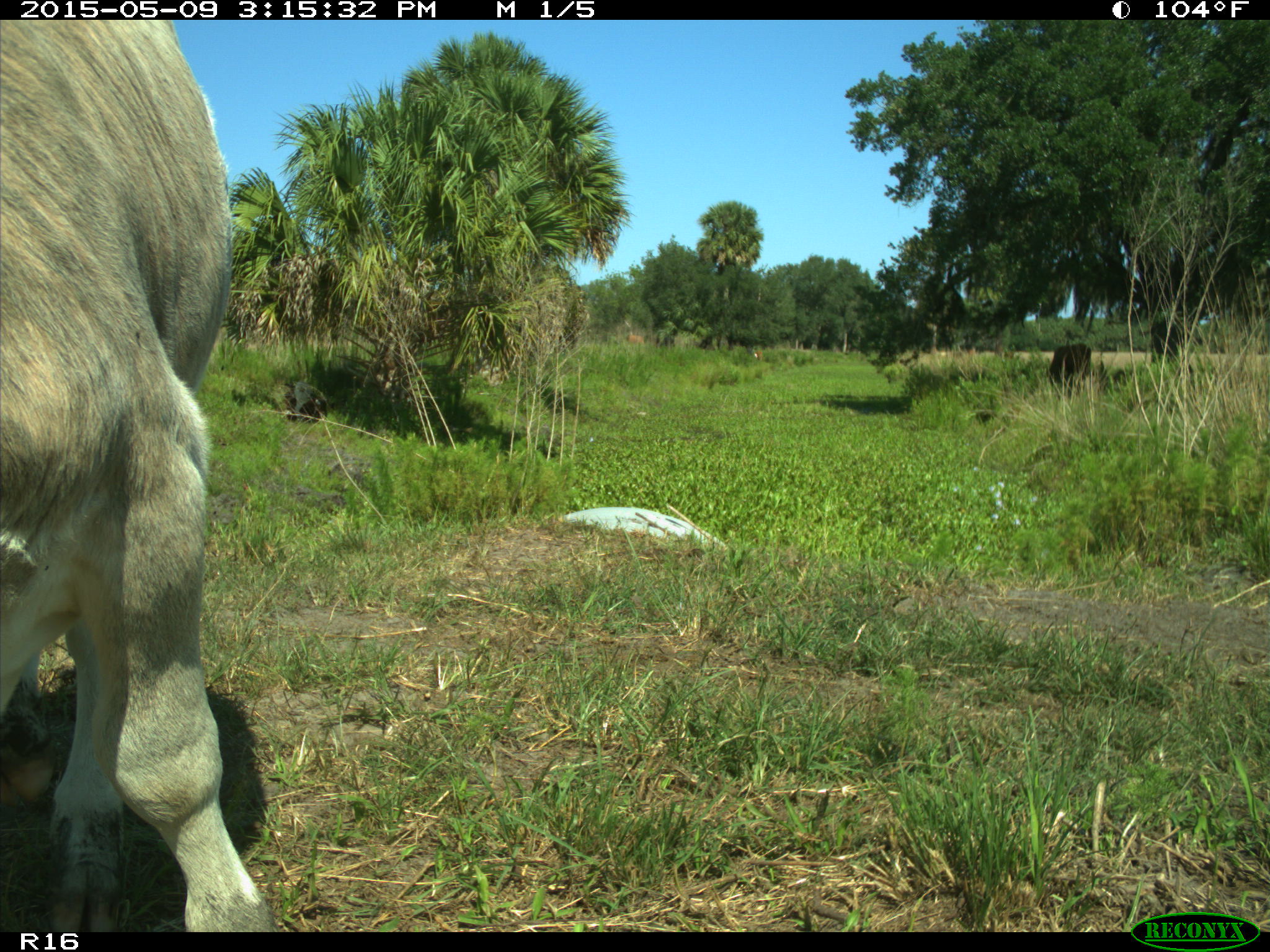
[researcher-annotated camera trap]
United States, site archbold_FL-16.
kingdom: Animalia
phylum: Chordata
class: Mammalia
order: Artiodactyla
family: Bovidae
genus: Bos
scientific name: Bos taurus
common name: domestic cow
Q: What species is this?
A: Bos taurus (domestic cow).